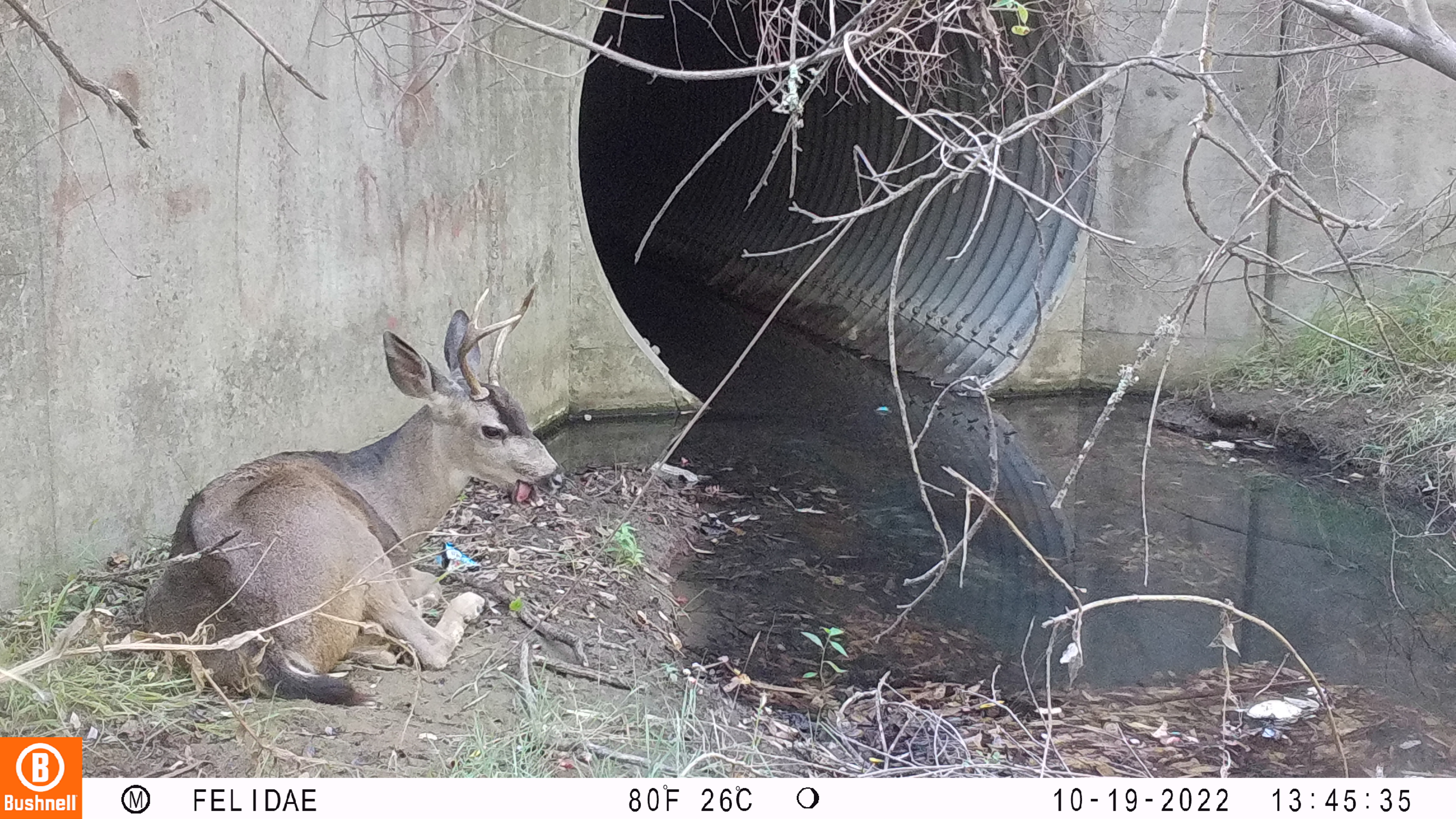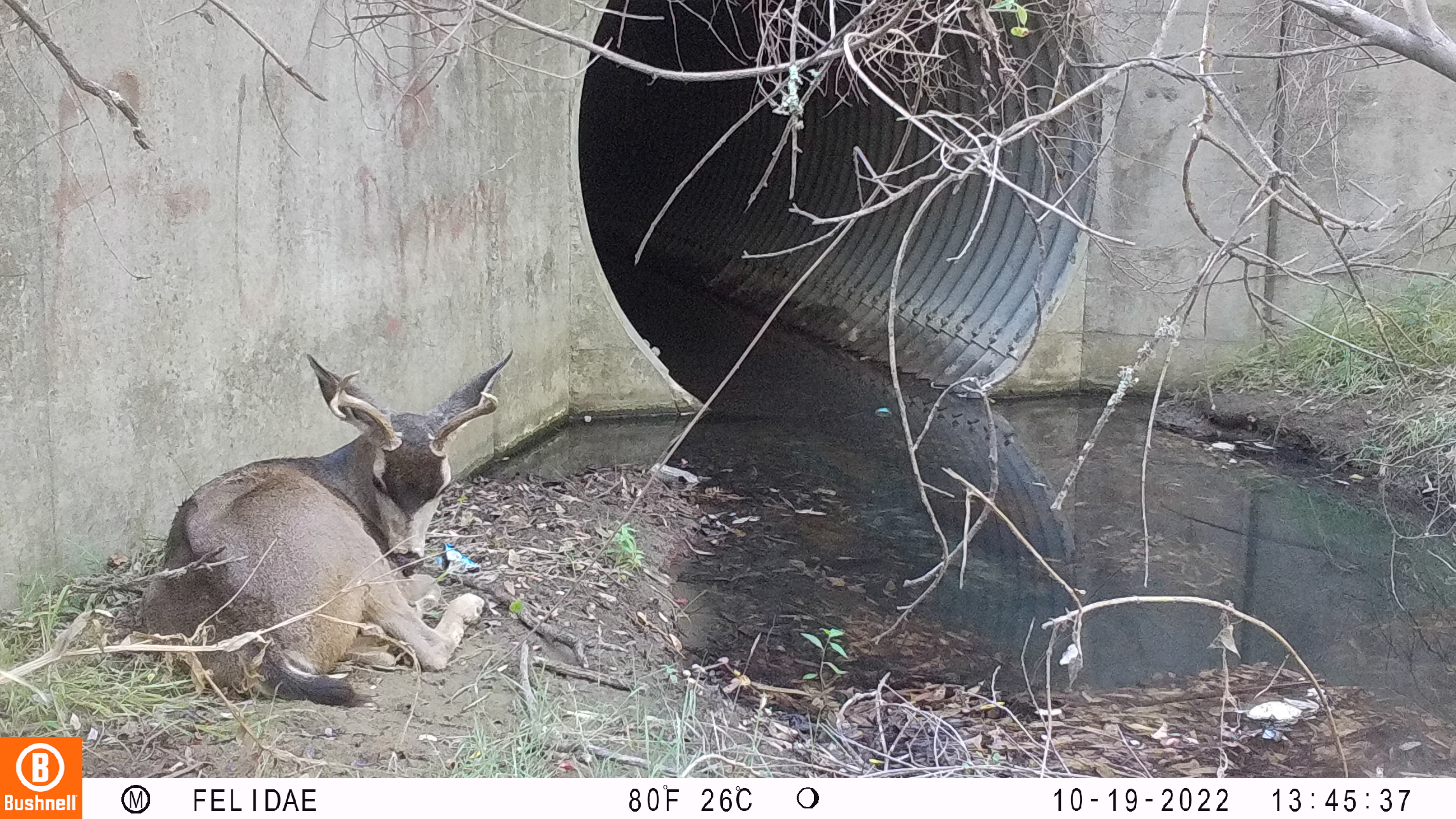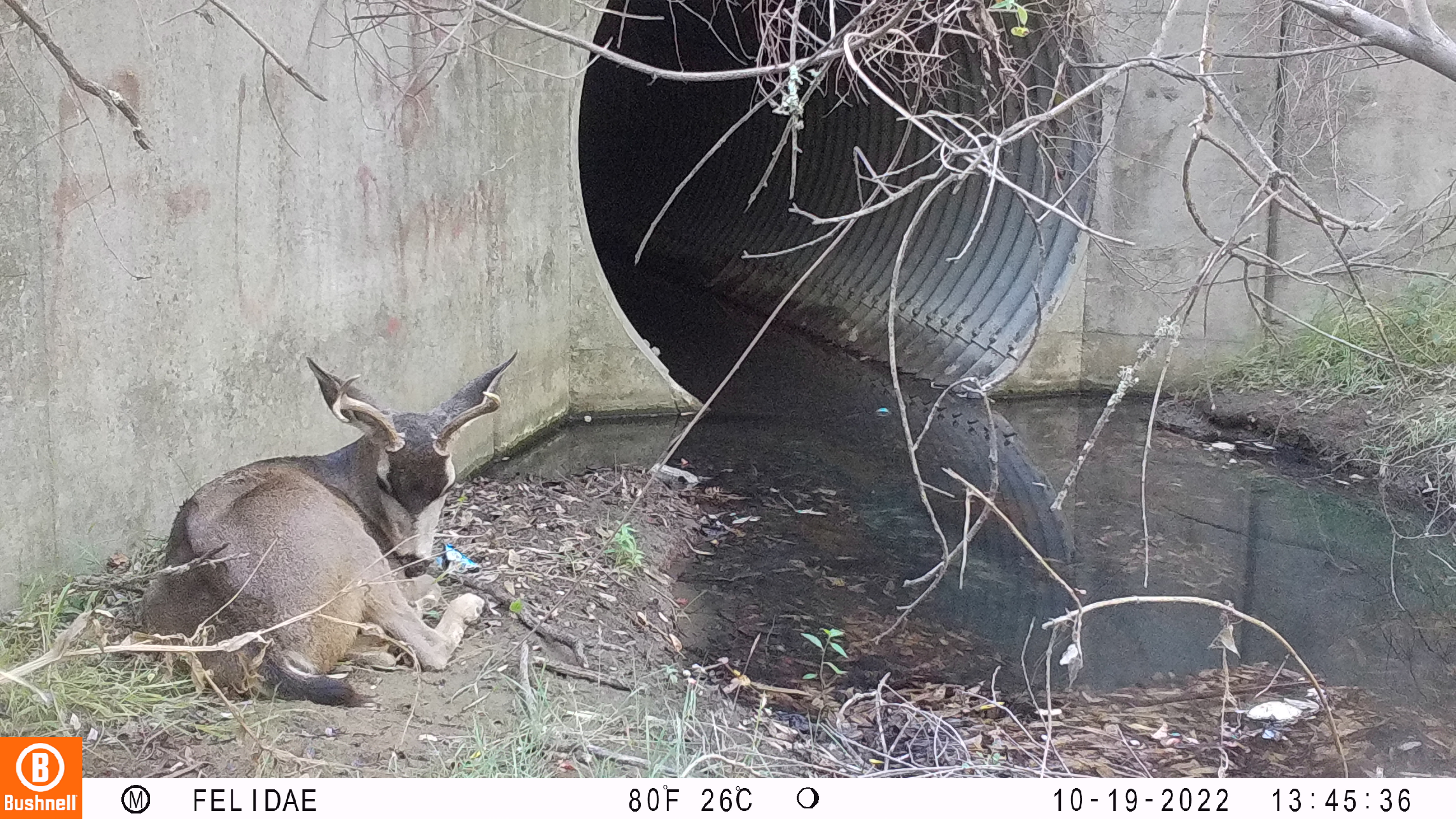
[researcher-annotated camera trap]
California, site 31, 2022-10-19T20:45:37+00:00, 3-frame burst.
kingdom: Animalia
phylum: Chordata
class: Mammalia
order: Artiodactyla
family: Cervidae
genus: Odocoileus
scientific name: Odocoileus hemionus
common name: mule deer